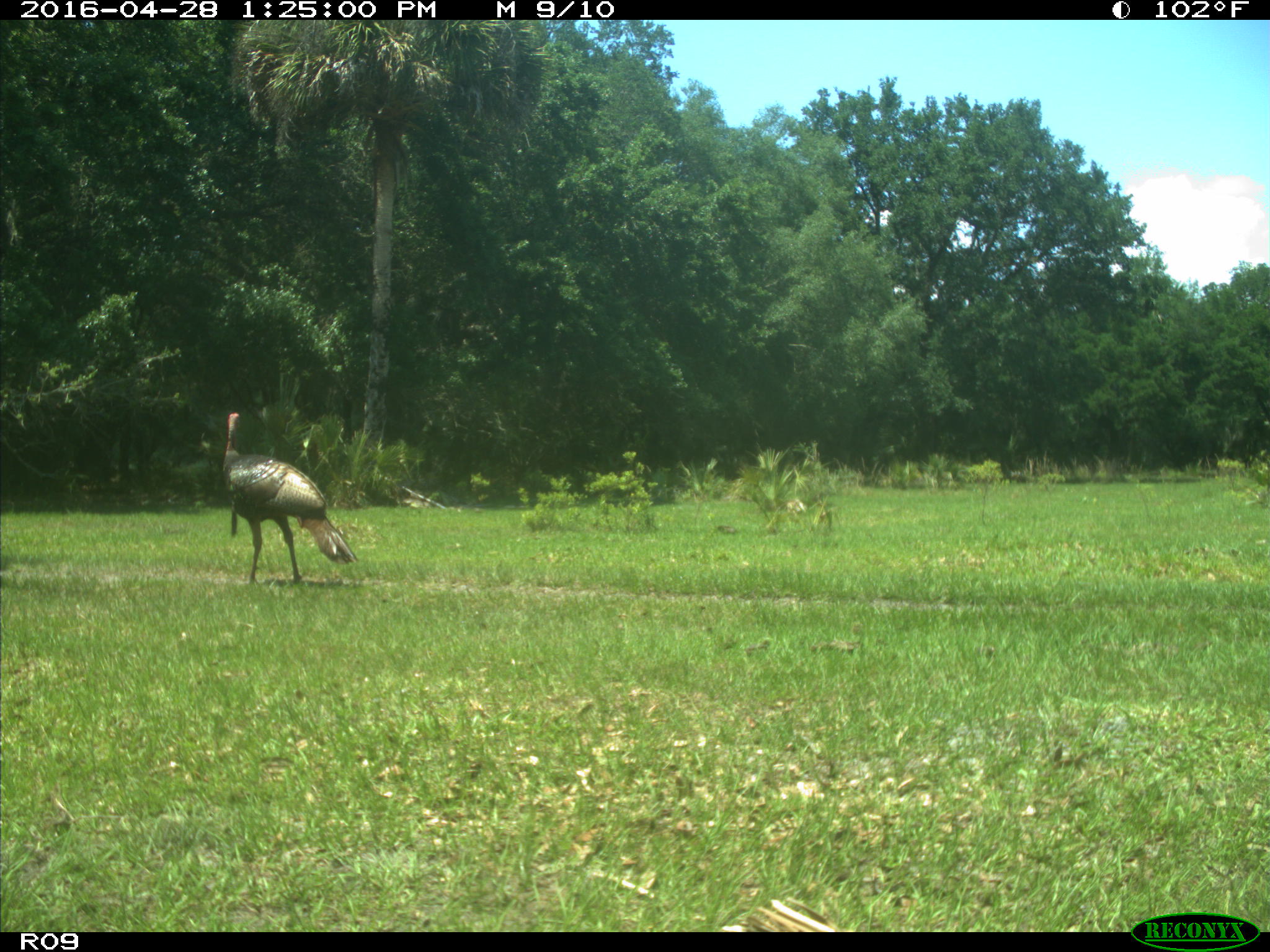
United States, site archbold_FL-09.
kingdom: Animalia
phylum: Chordata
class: Aves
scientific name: Aves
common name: birds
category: unidentified bird